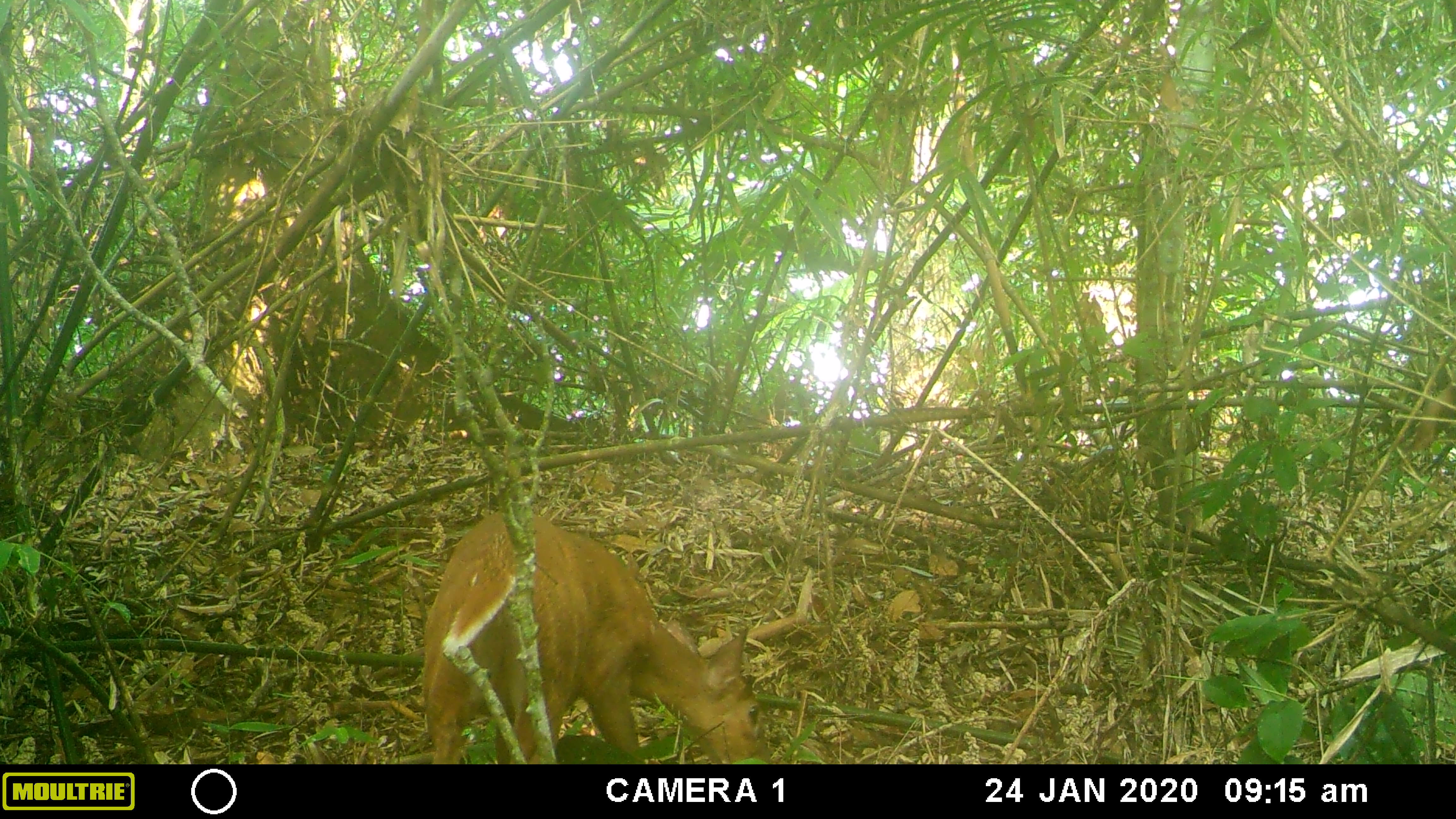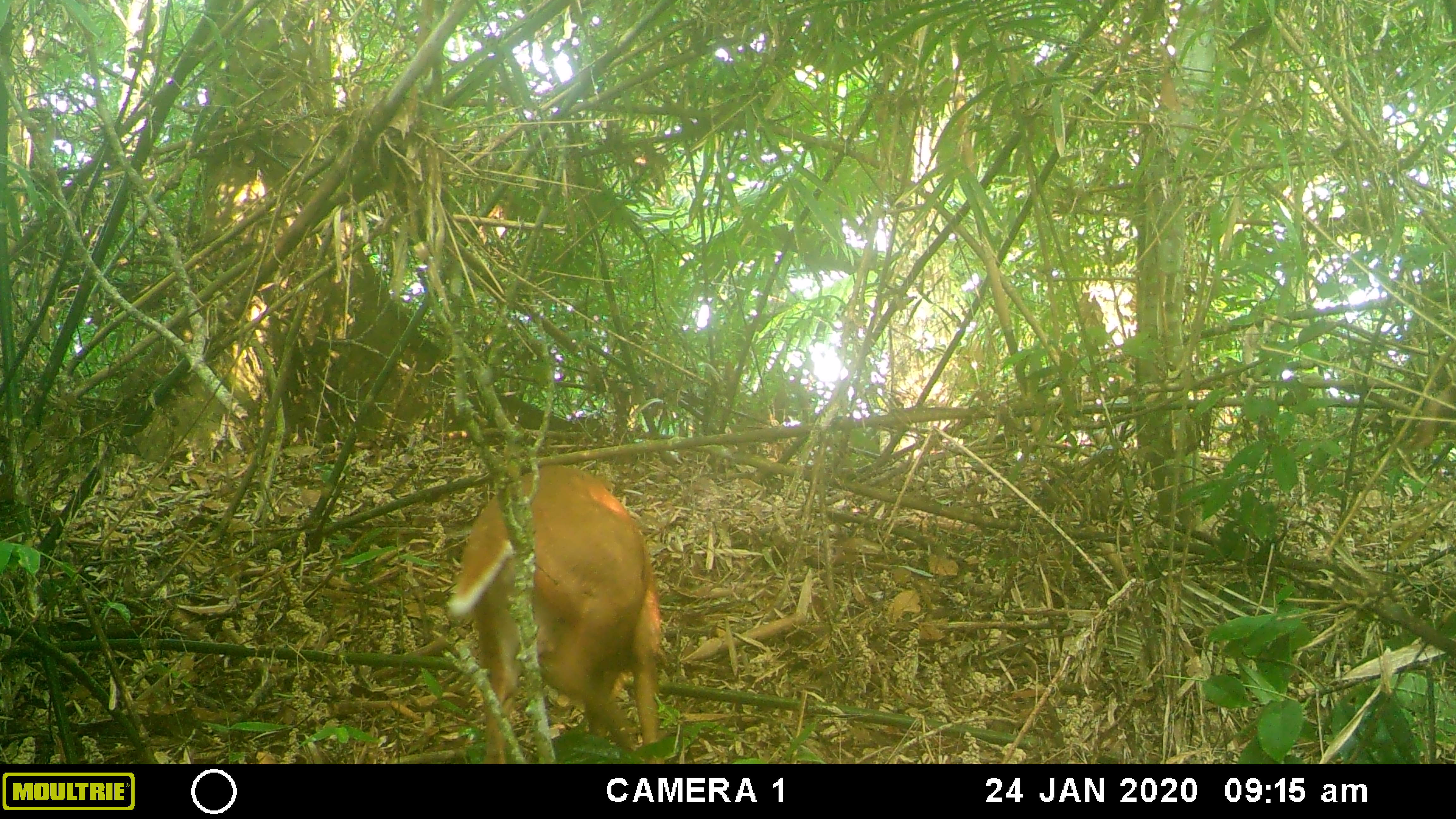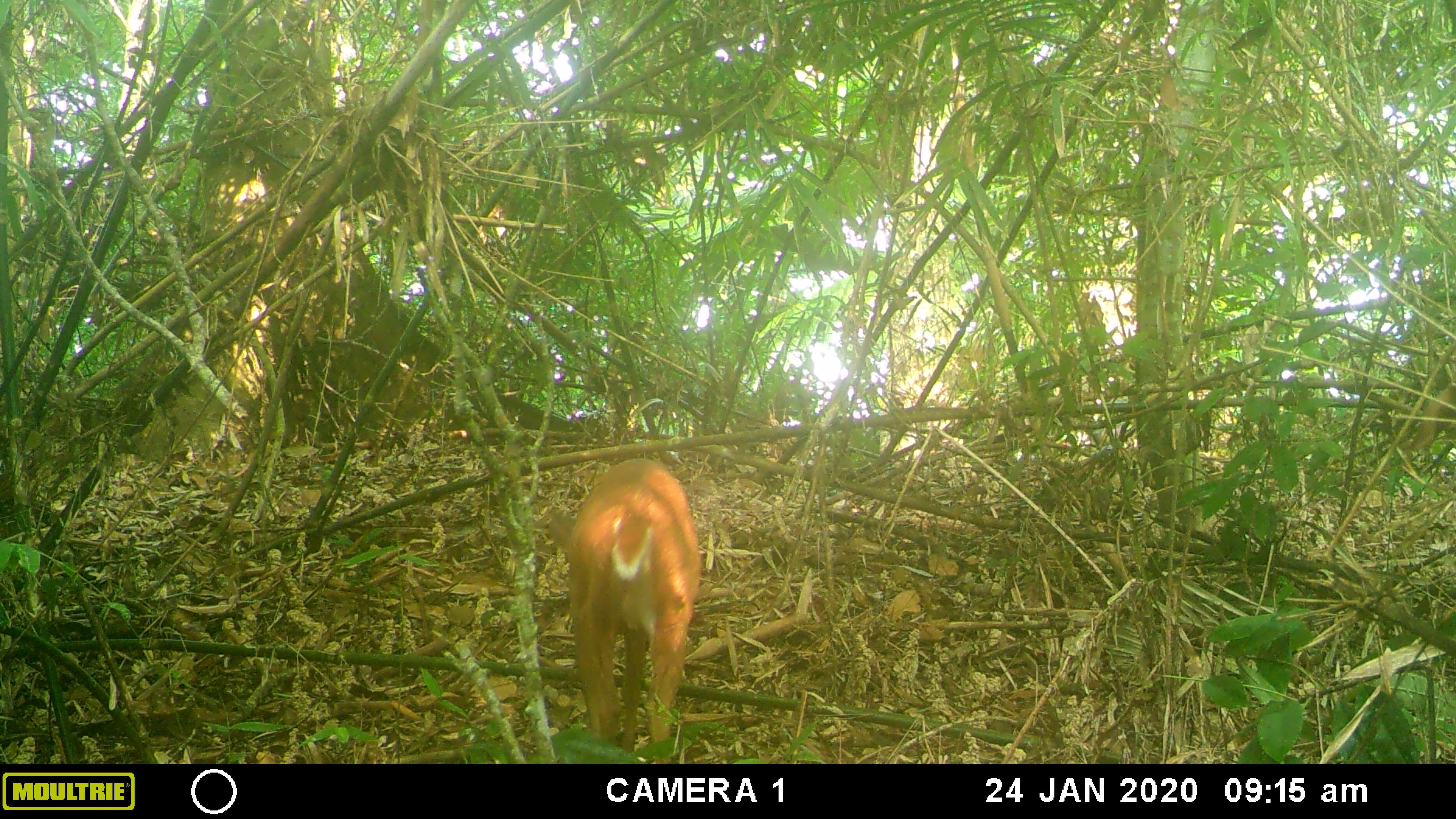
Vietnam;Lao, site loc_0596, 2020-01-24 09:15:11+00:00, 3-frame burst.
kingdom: Animalia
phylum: Chordata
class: Mammalia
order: Artiodactyla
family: Cervidae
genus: Muntiacus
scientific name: Muntiacus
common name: muntjacs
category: unidentified muntjac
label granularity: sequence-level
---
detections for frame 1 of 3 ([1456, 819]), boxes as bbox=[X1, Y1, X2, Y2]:
unidentified muntjac: bbox=[422, 510, 772, 764]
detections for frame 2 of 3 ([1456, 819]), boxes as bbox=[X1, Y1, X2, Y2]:
unidentified muntjac: bbox=[448, 464, 662, 764]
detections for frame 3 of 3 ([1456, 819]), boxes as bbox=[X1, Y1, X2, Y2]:
unidentified muntjac: bbox=[548, 457, 702, 764]